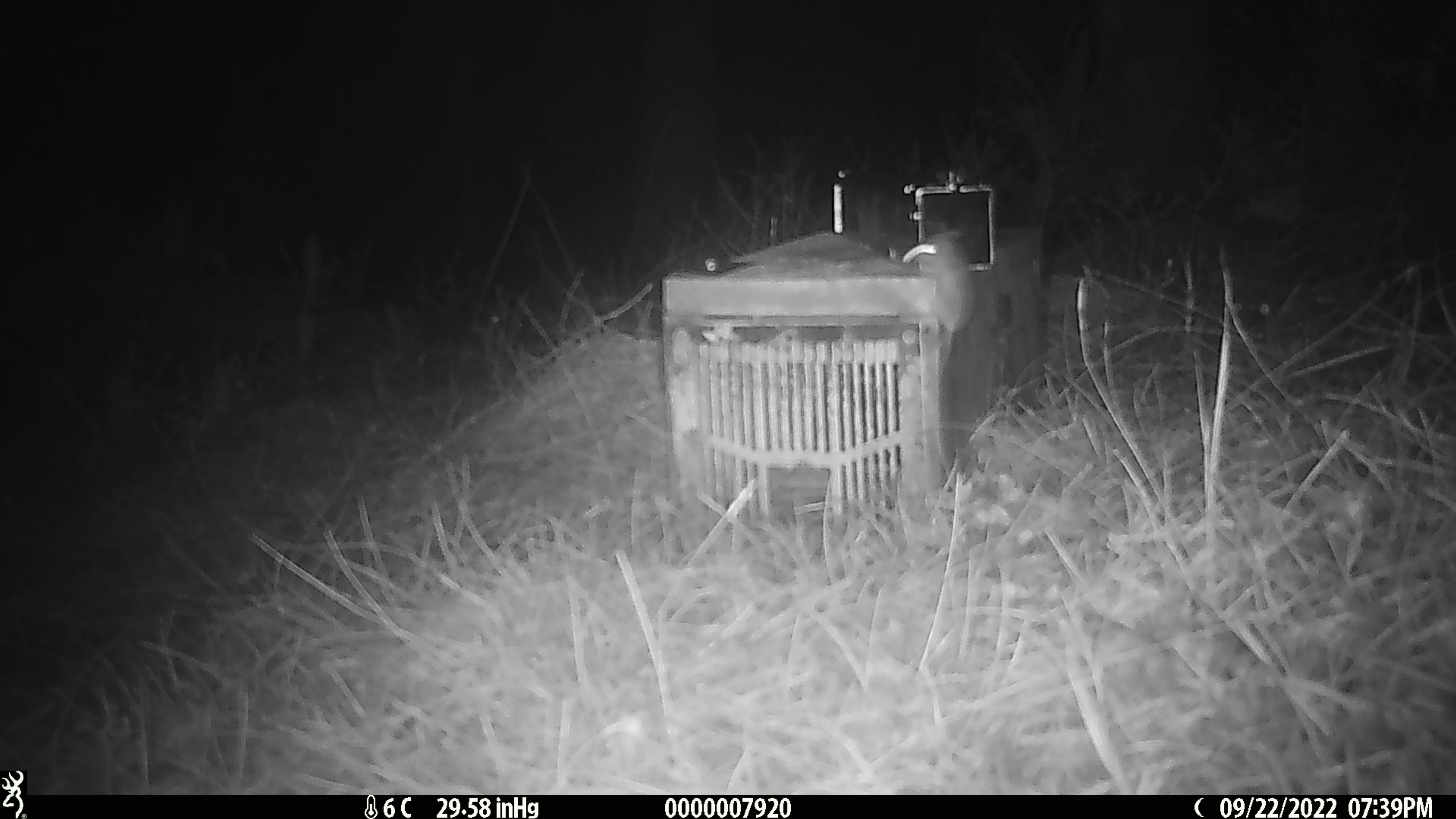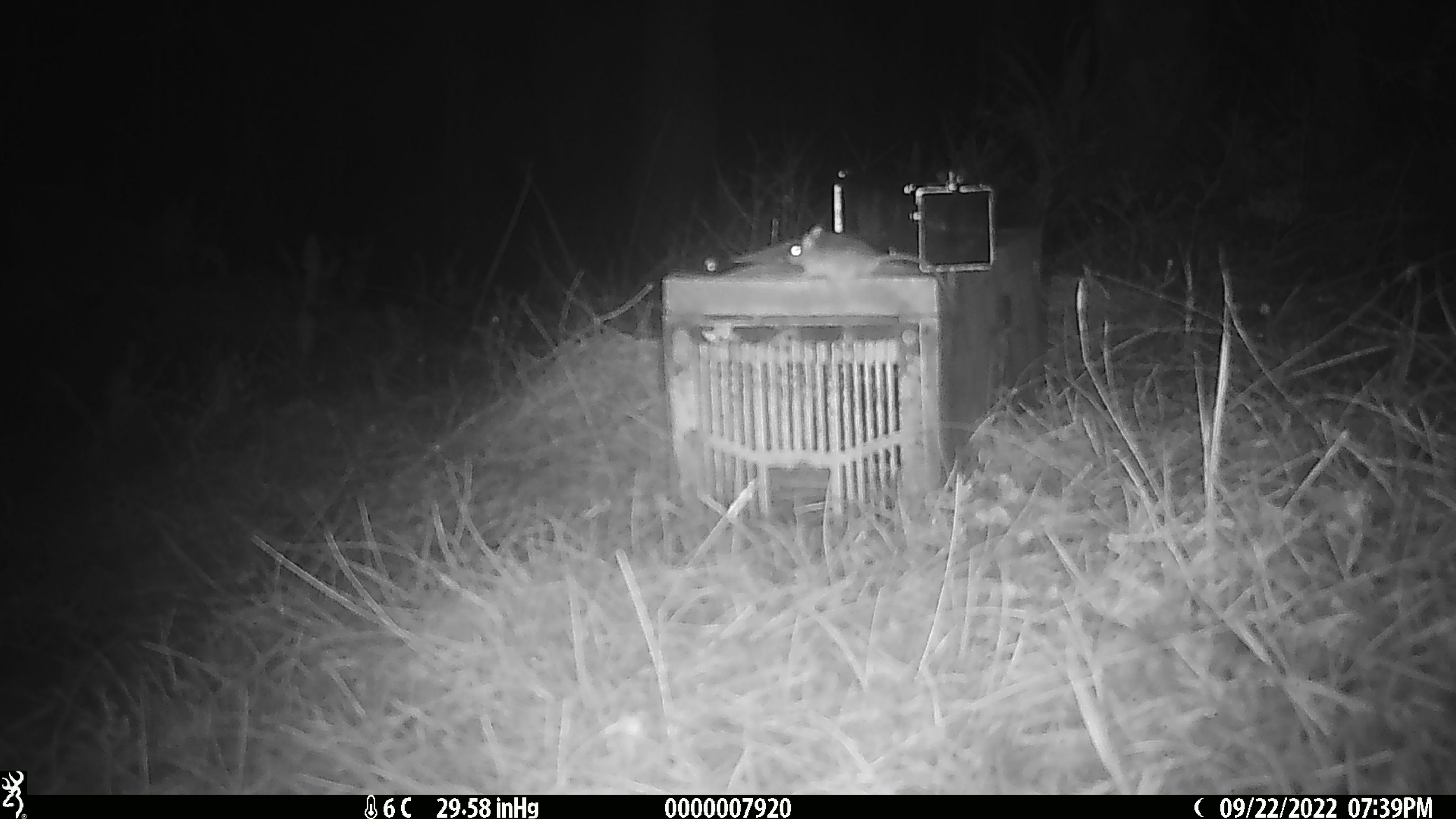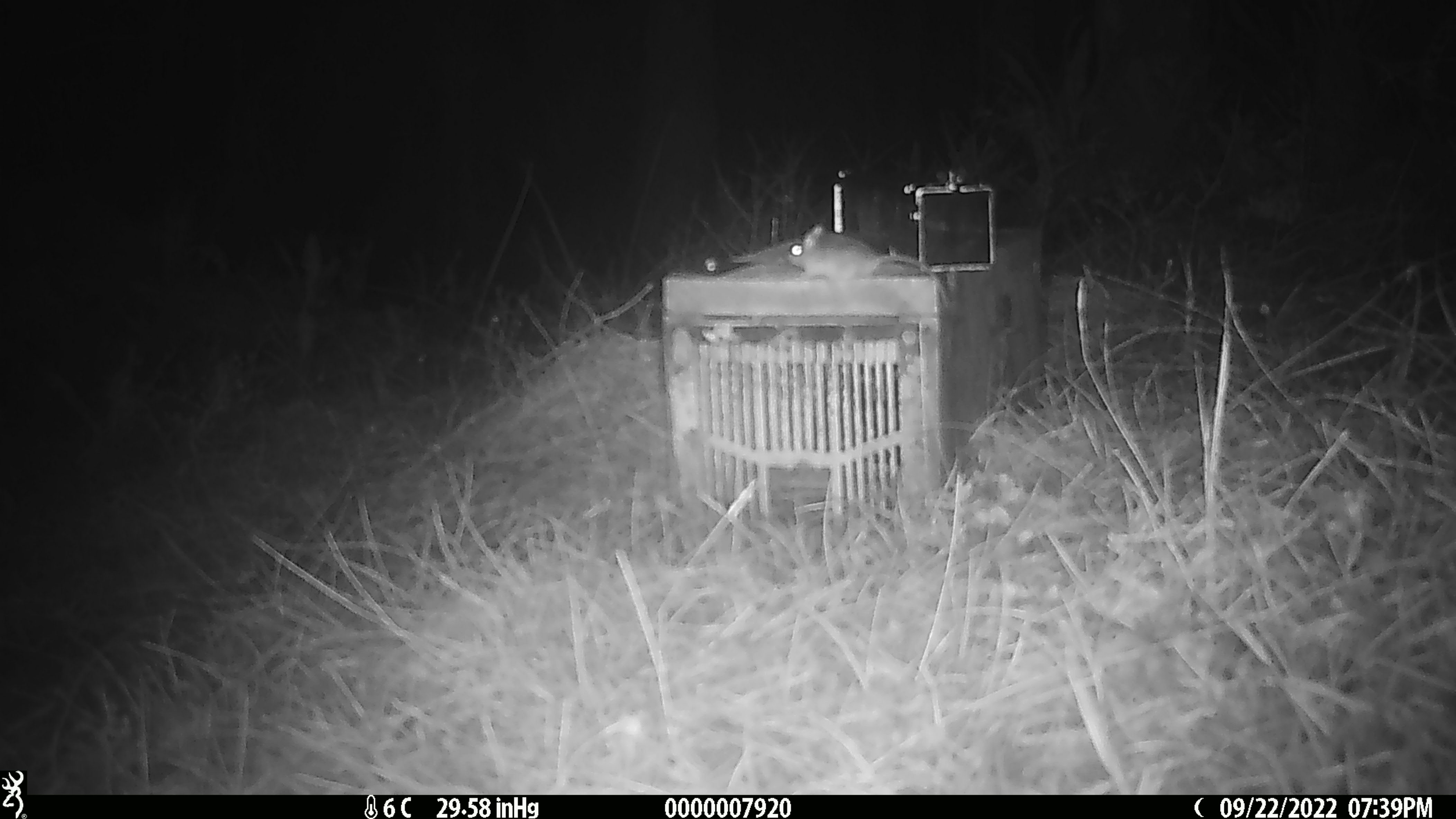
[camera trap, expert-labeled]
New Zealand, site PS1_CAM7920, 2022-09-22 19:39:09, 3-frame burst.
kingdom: Animalia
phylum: Chordata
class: Mammalia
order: Rodentia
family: Muridae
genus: Mus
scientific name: Mus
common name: mouse